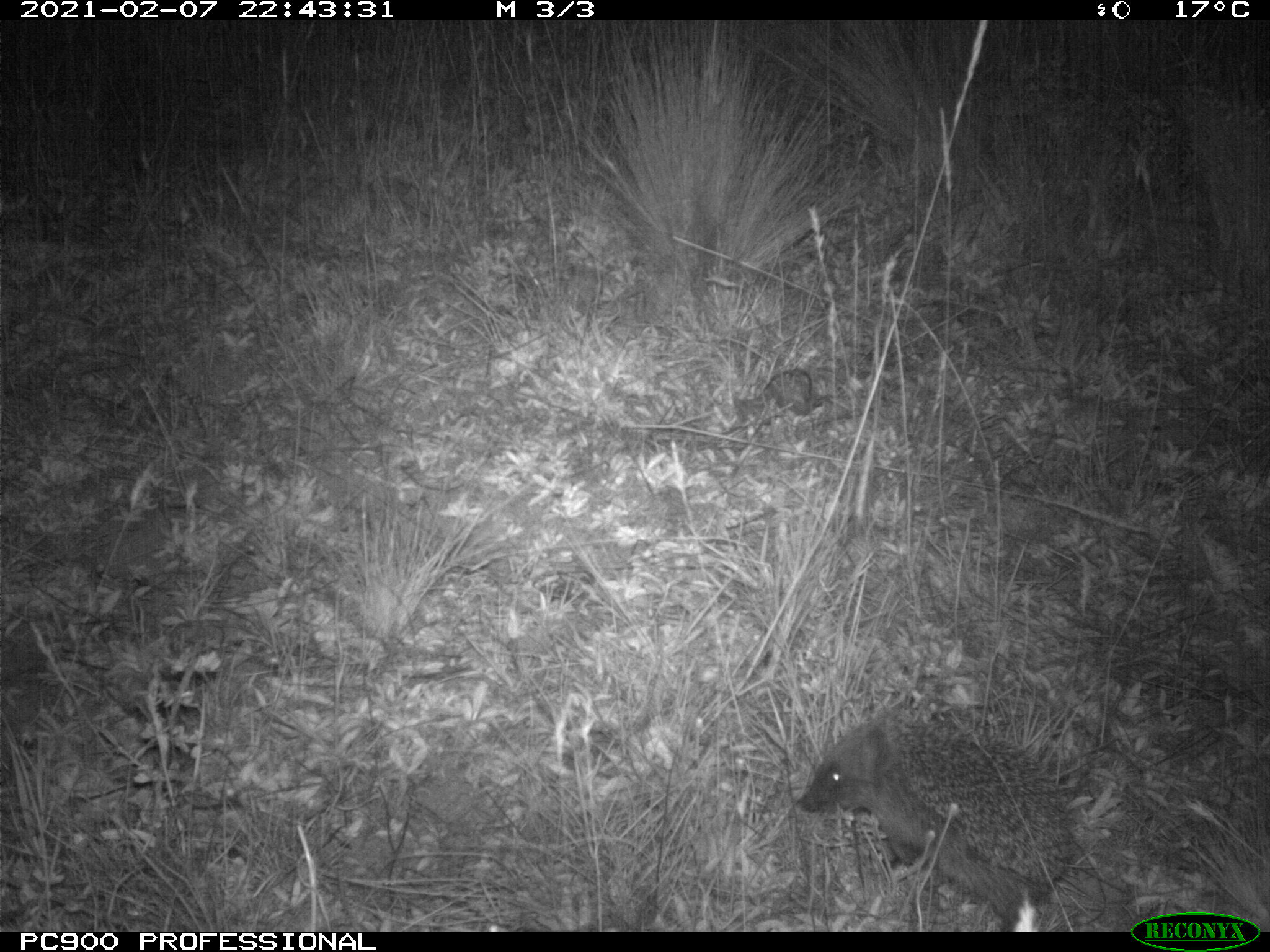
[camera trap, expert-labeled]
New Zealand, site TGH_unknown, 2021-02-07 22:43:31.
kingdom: Animalia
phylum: Chordata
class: Mammalia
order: Eulipotyphla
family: Erinaceidae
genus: Erinaceus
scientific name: Erinaceus europaeus europaeus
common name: european hedgehog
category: hedgehog